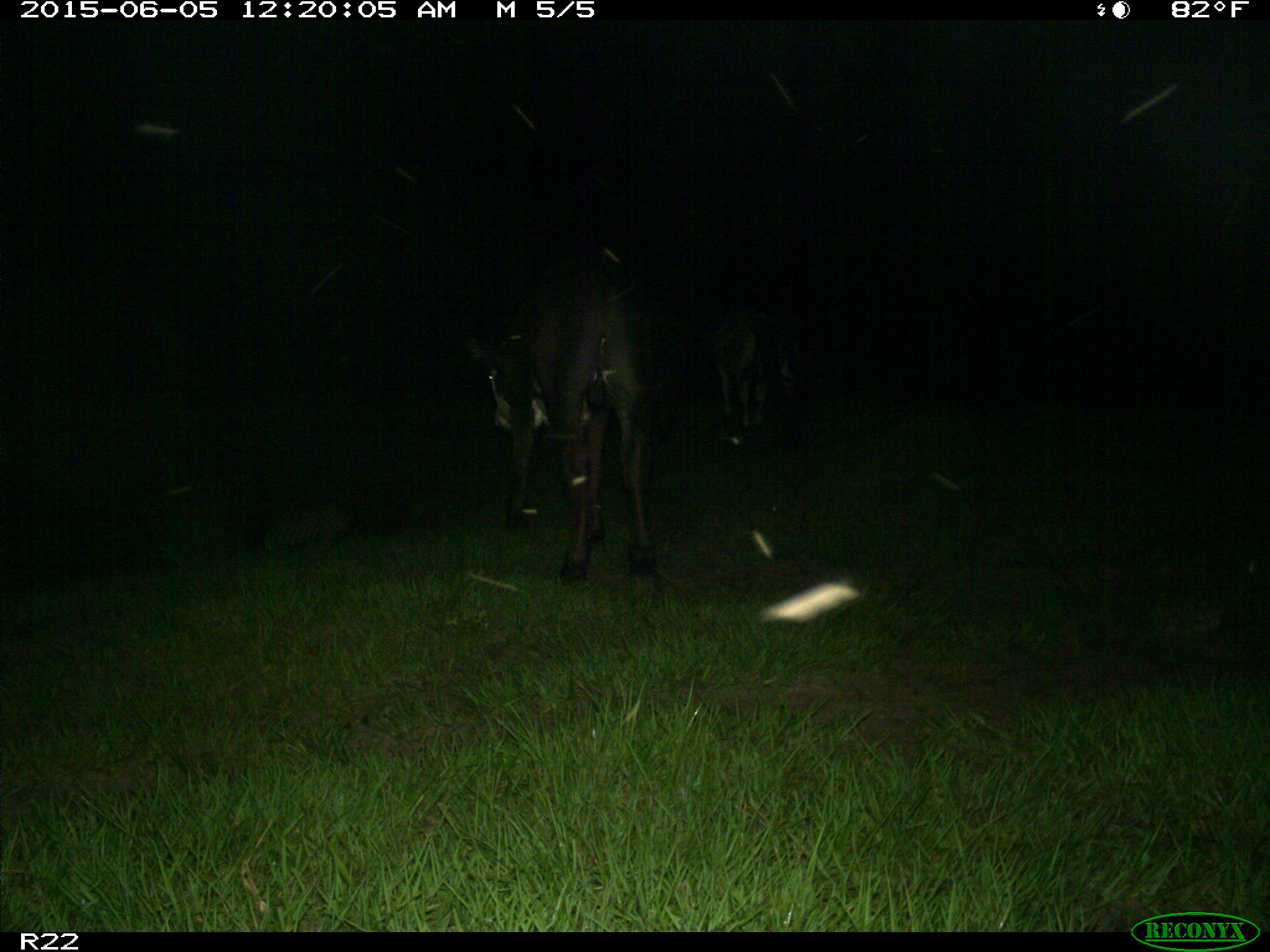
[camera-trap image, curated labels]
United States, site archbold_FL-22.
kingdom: Animalia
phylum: Chordata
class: Mammalia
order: Artiodactyla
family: Bovidae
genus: Bos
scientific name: Bos taurus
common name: domestic cow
Bos taurus (domestic cow).